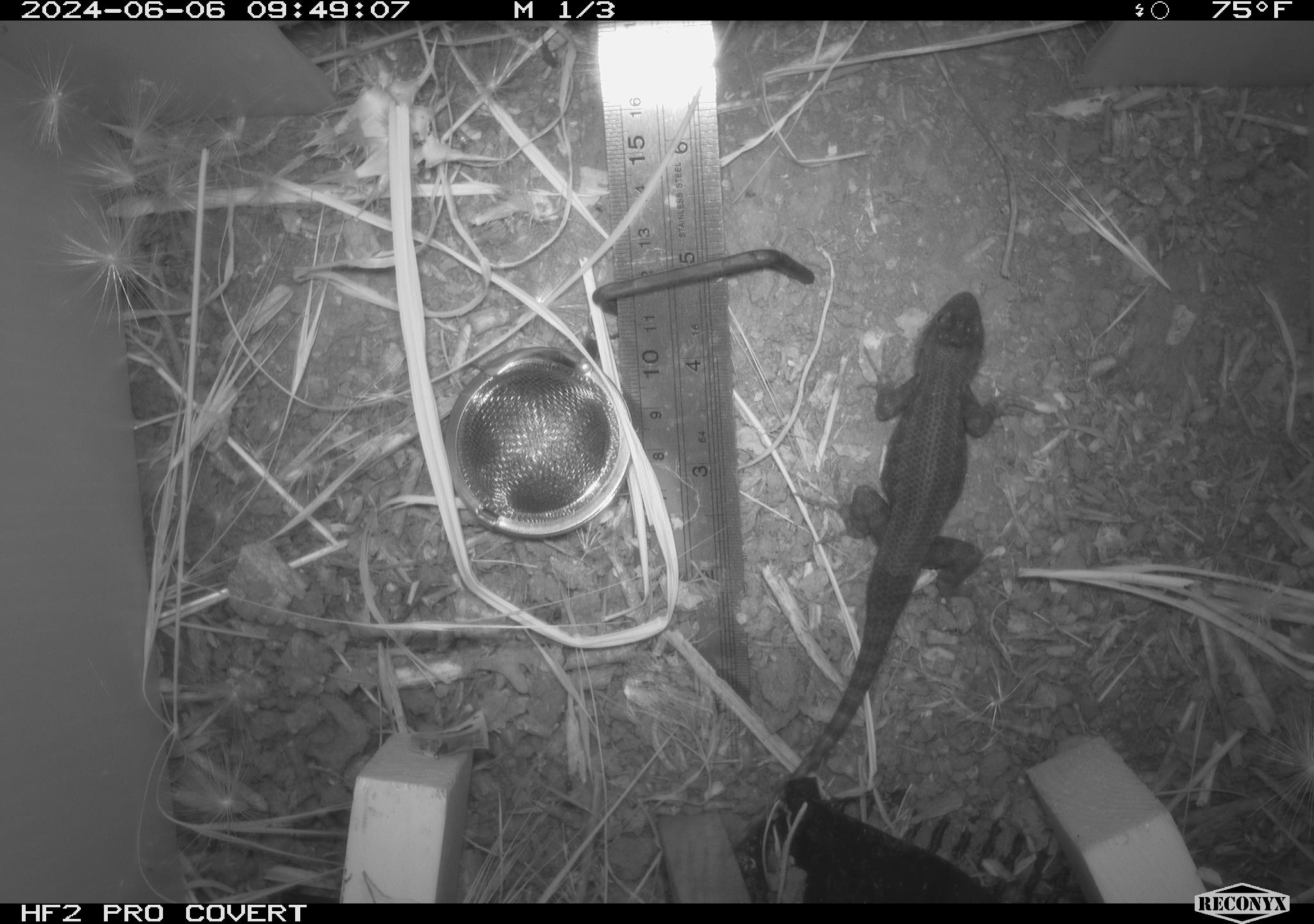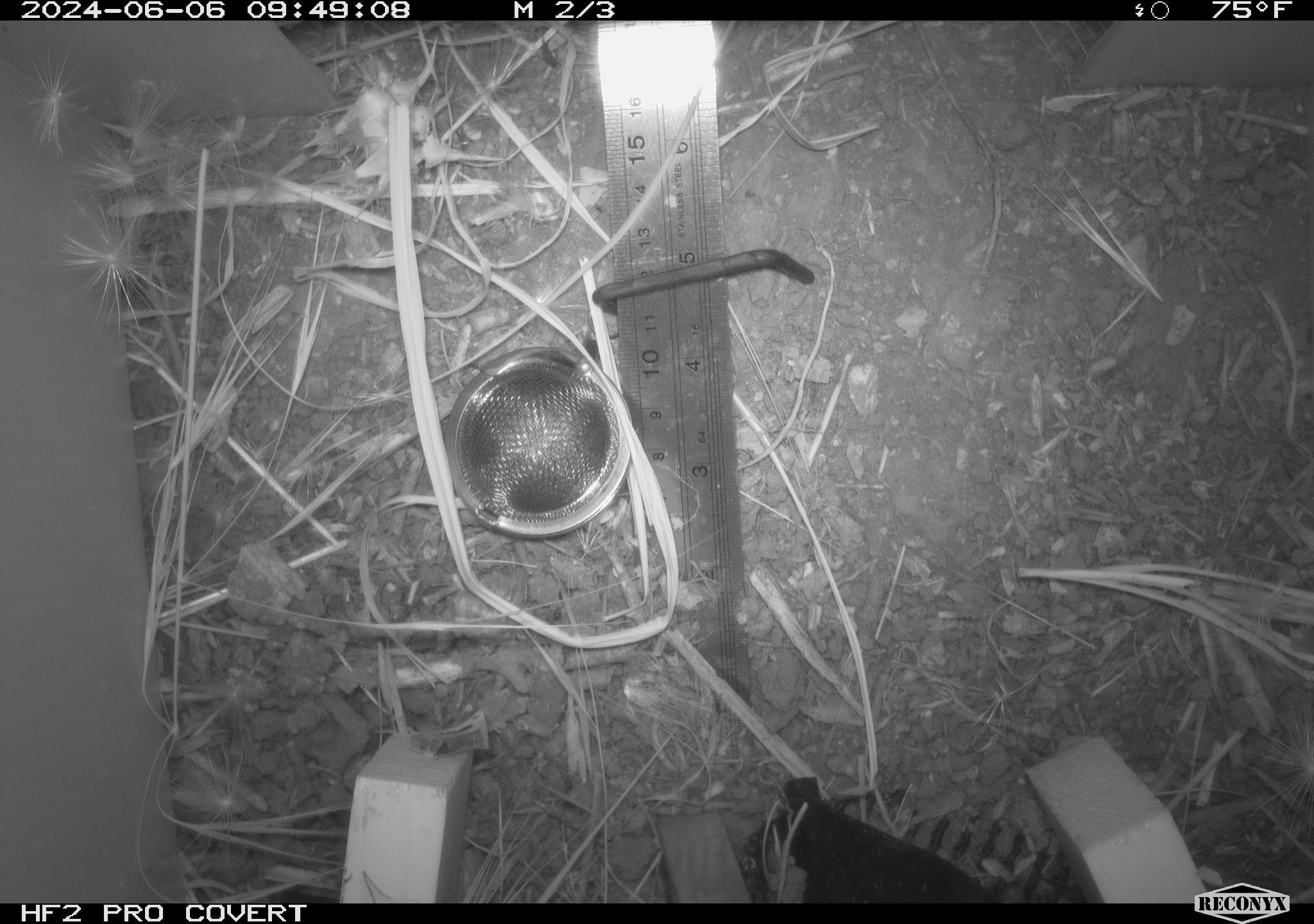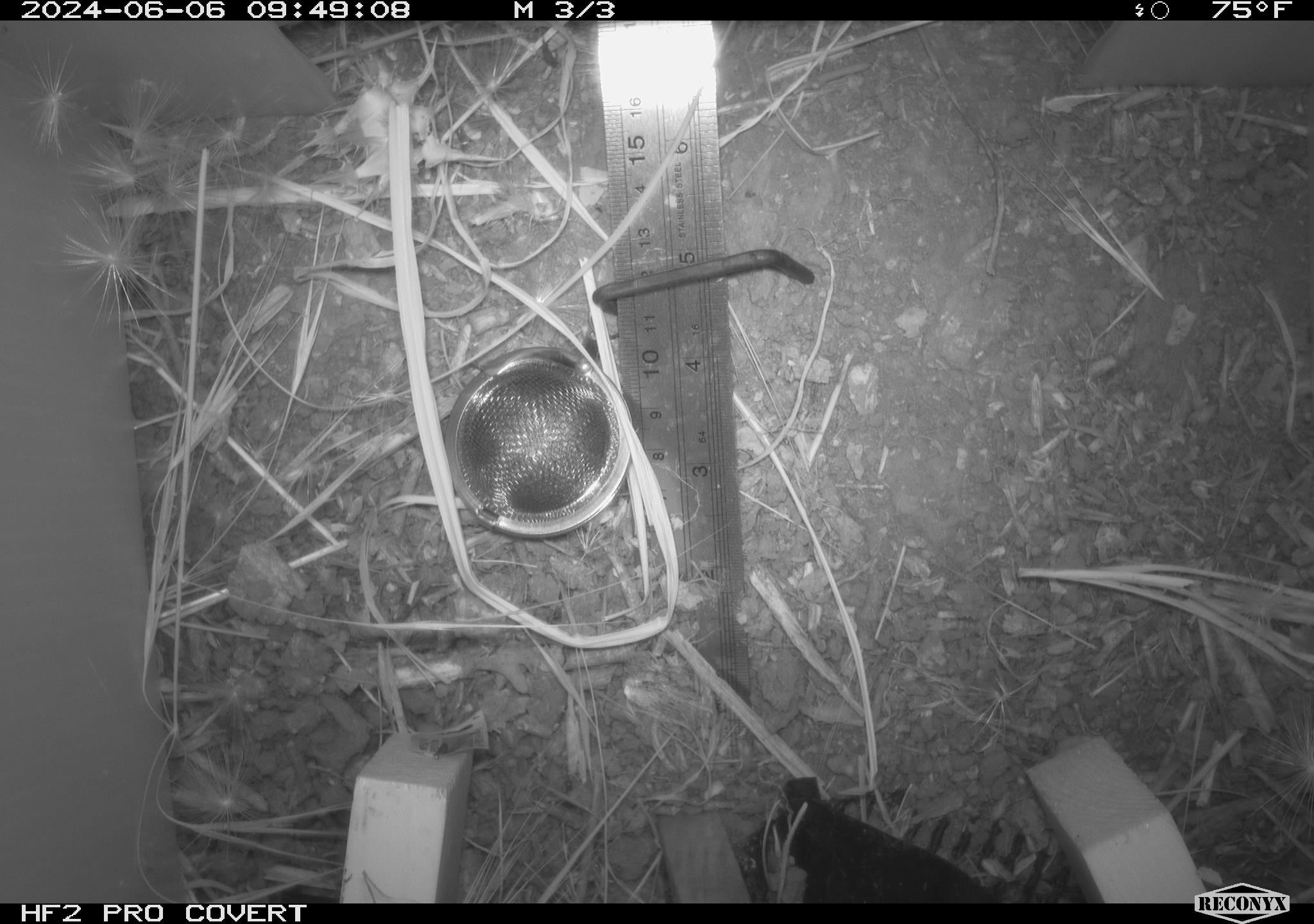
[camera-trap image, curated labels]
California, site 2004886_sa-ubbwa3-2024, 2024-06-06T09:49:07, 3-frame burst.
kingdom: Animalia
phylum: Chordata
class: Reptilia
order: Squamata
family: Phrynosomatidae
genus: Sceloporus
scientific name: Sceloporus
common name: spiny lizards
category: sceloporus species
Sceloporus species (spiny lizards) (Sceloporus).